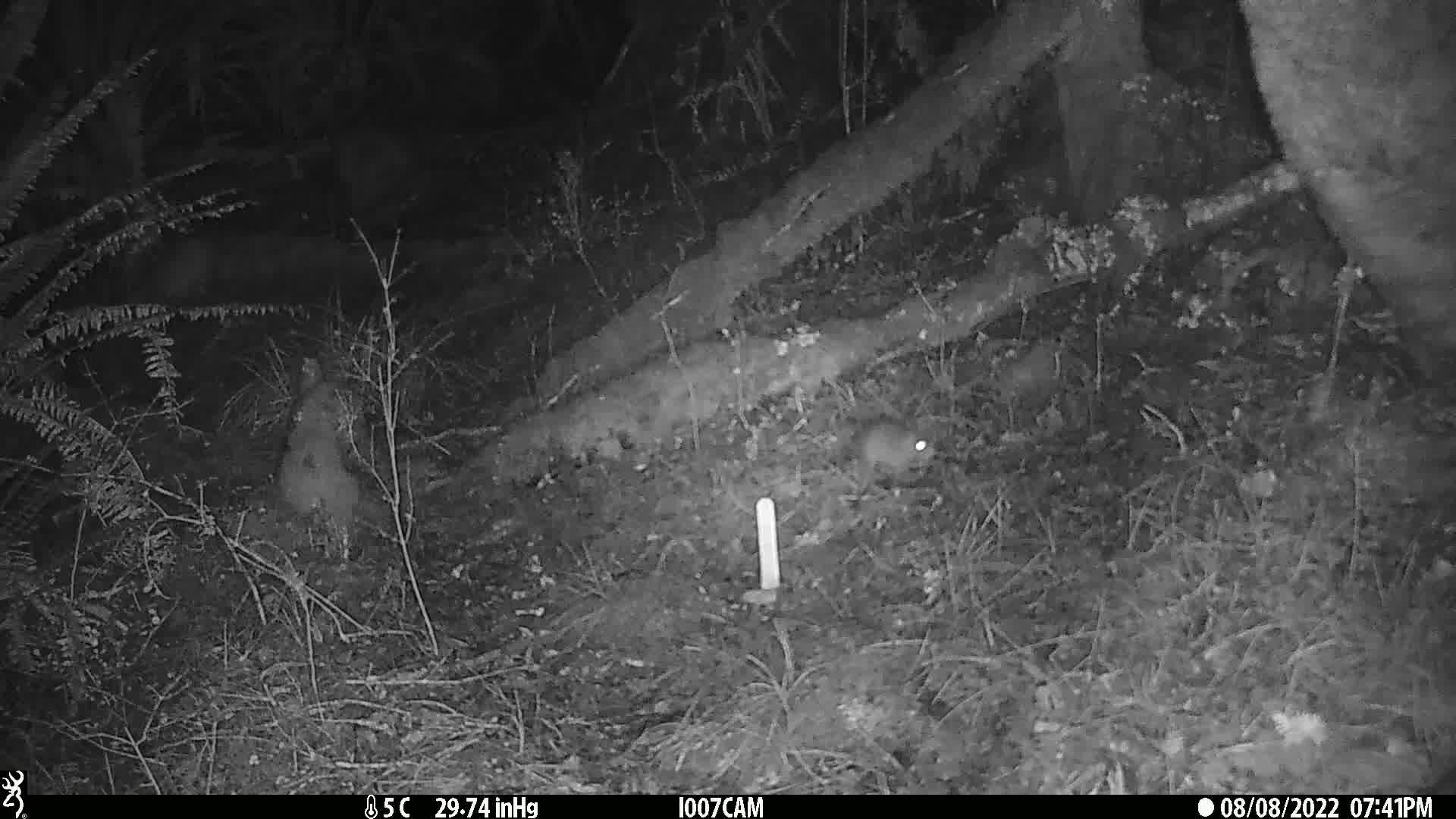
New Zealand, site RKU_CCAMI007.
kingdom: Animalia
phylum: Chordata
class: Mammalia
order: Rodentia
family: Muridae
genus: Rattus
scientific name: Rattus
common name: rat